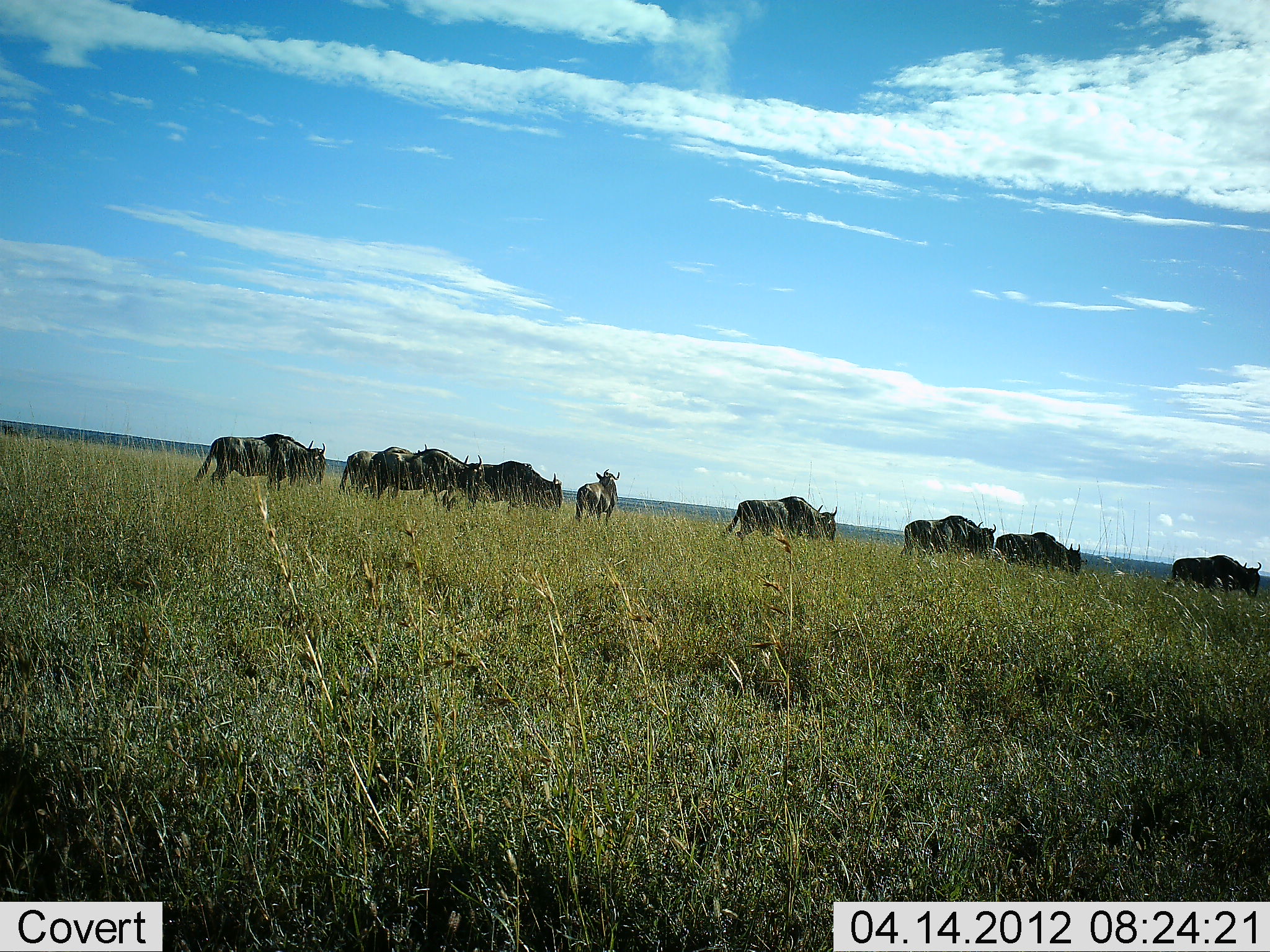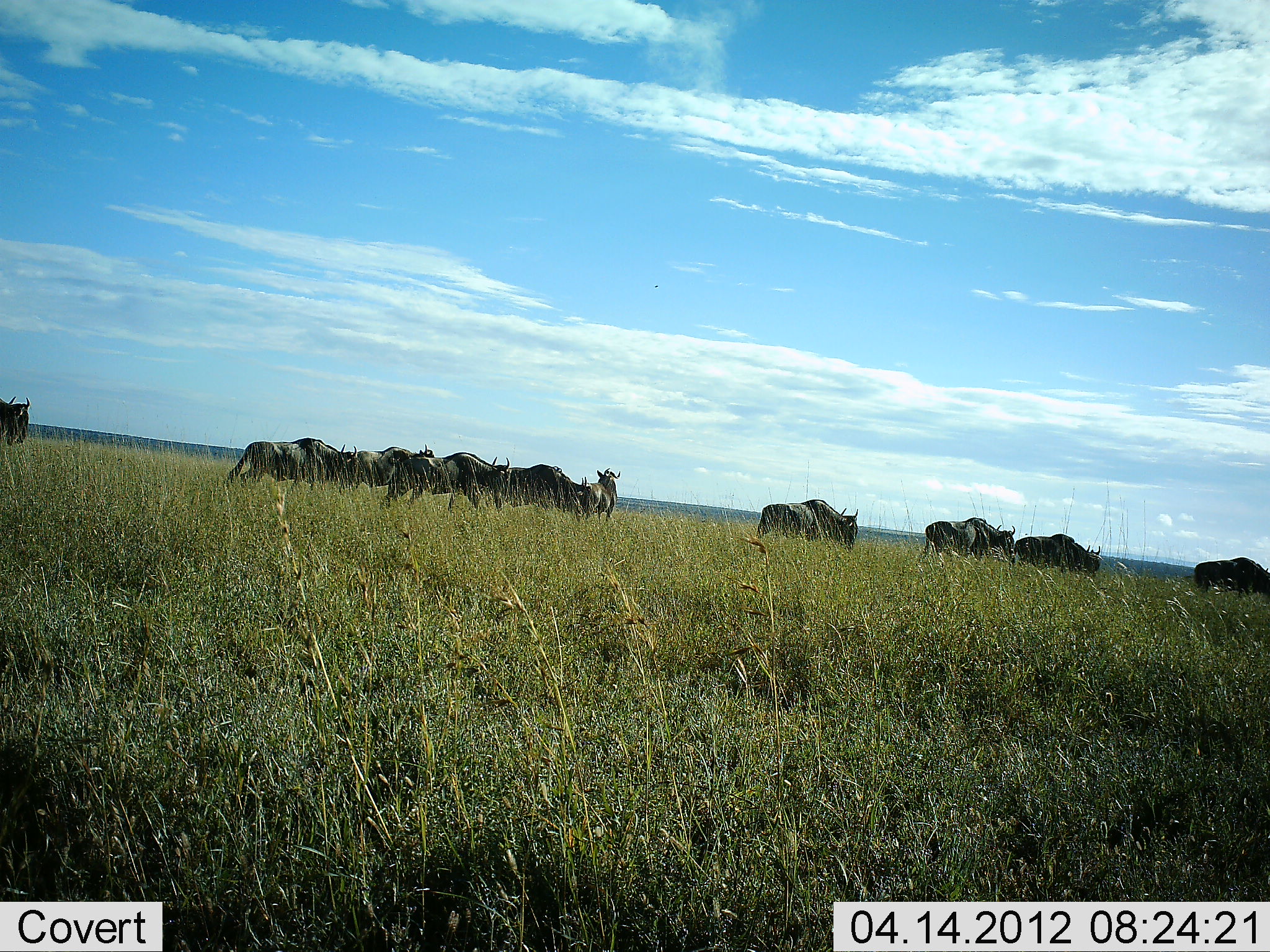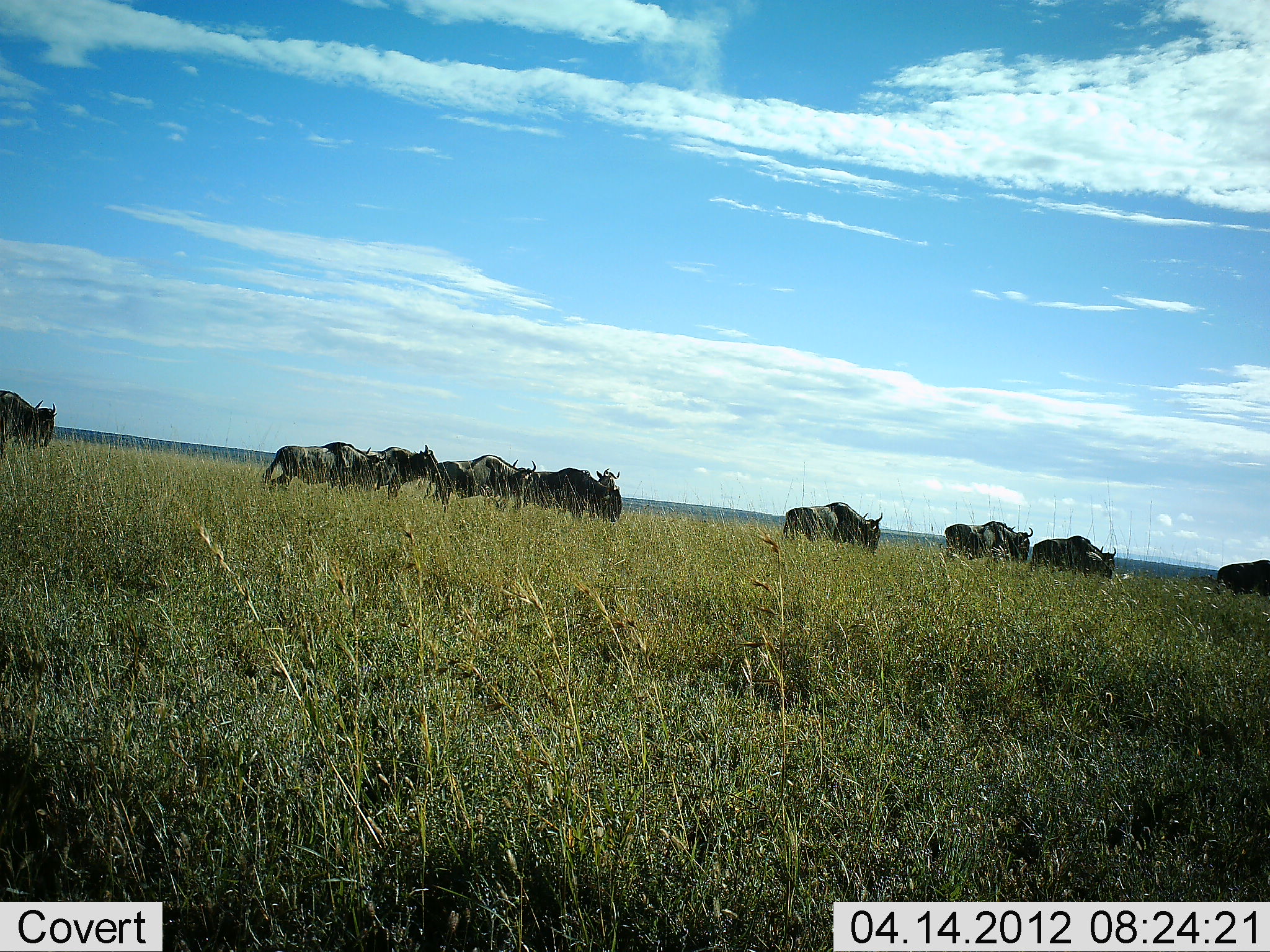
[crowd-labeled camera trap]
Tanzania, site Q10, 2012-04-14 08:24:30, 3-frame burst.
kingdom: Animalia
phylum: Chordata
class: Mammalia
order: Artiodactyla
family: Bovidae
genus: Connochaetes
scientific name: Connochaetes taurinus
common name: blue wildebeest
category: wildebeest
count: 11-50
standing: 48%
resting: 0%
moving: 97%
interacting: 0%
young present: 0%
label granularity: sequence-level